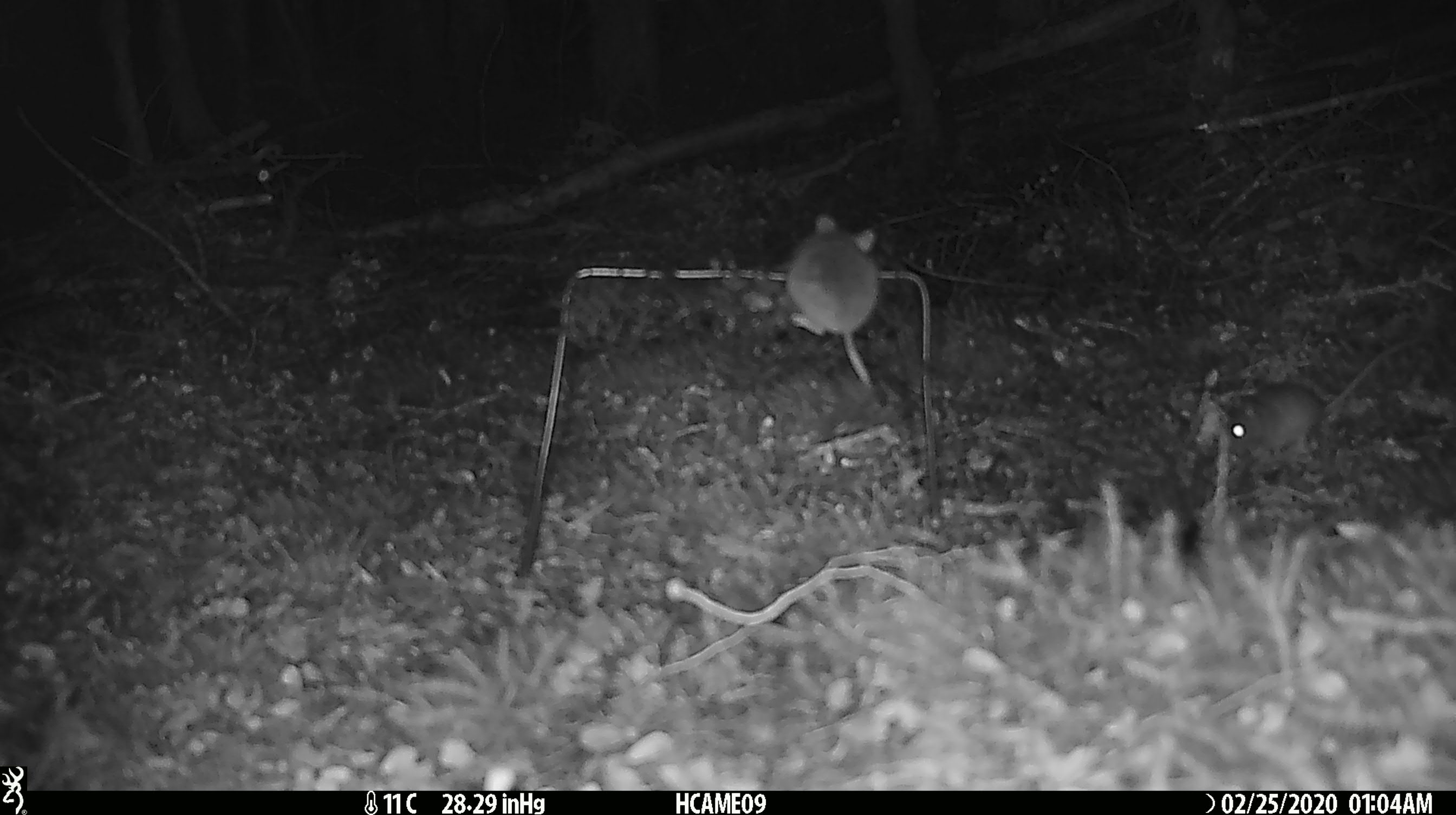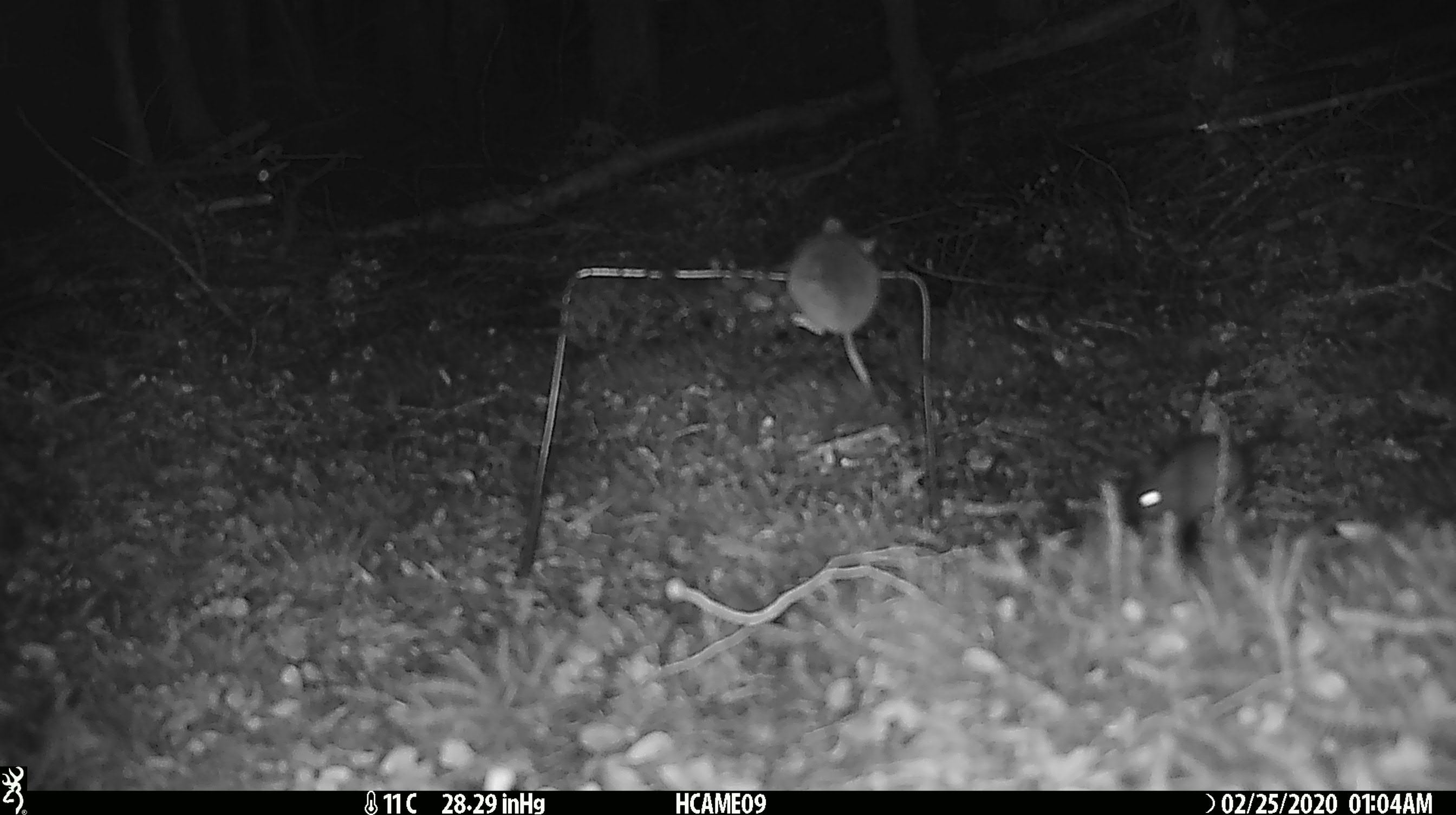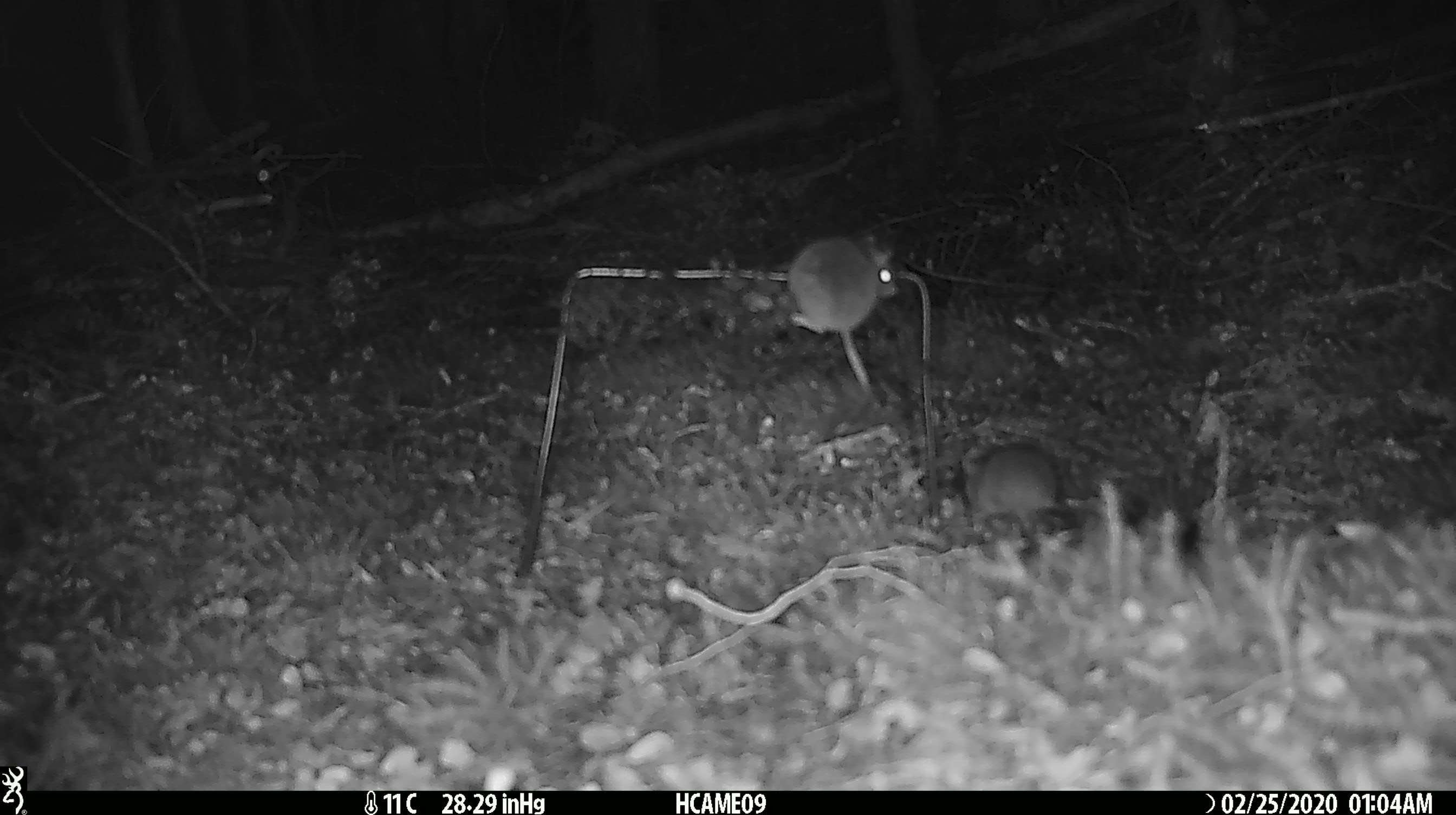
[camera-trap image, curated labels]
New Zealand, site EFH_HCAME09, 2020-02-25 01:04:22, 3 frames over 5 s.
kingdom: Animalia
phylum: Chordata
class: Mammalia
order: Rodentia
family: Muridae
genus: Mus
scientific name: Mus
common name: mouse